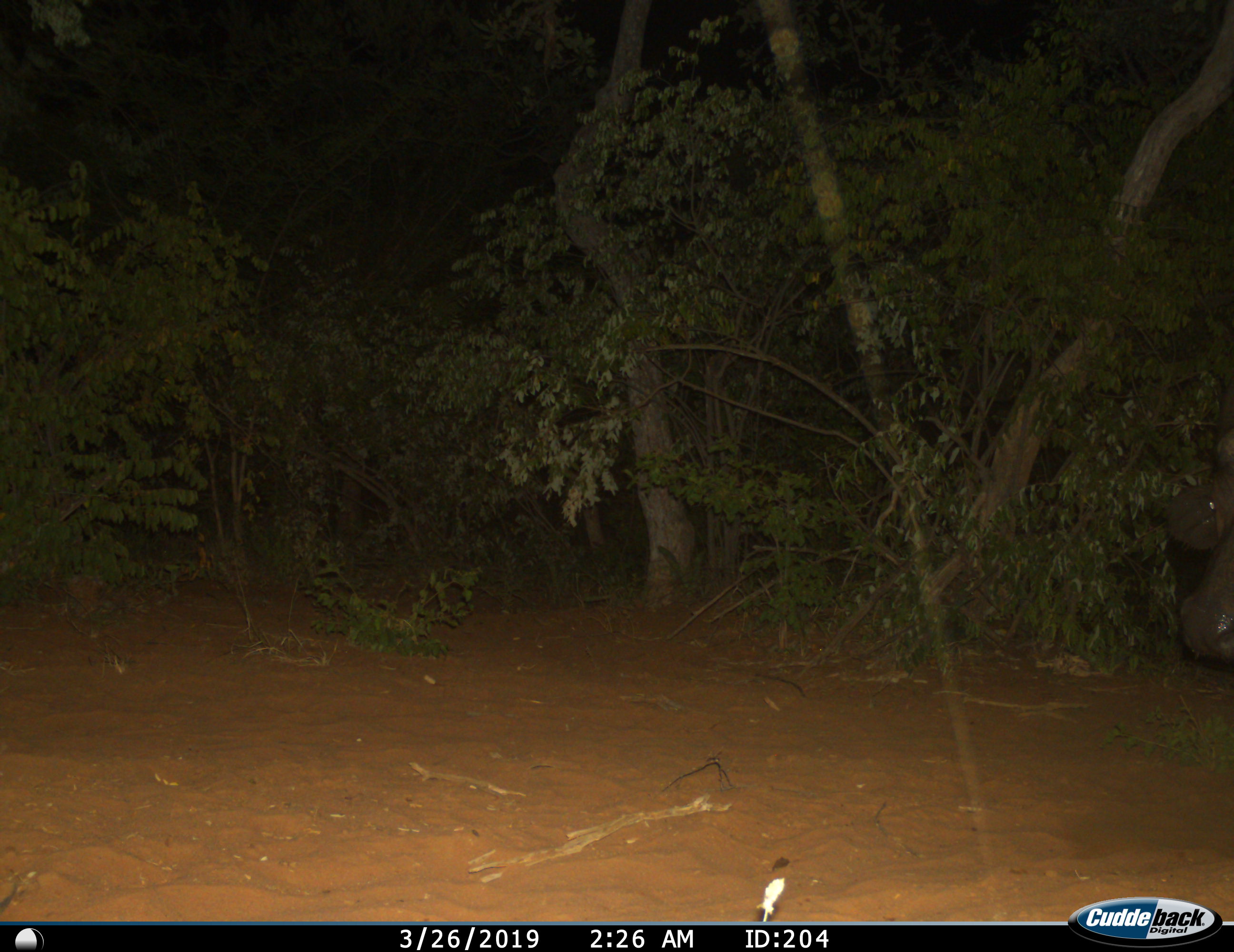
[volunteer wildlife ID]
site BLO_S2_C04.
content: unidentified animal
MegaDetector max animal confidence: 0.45